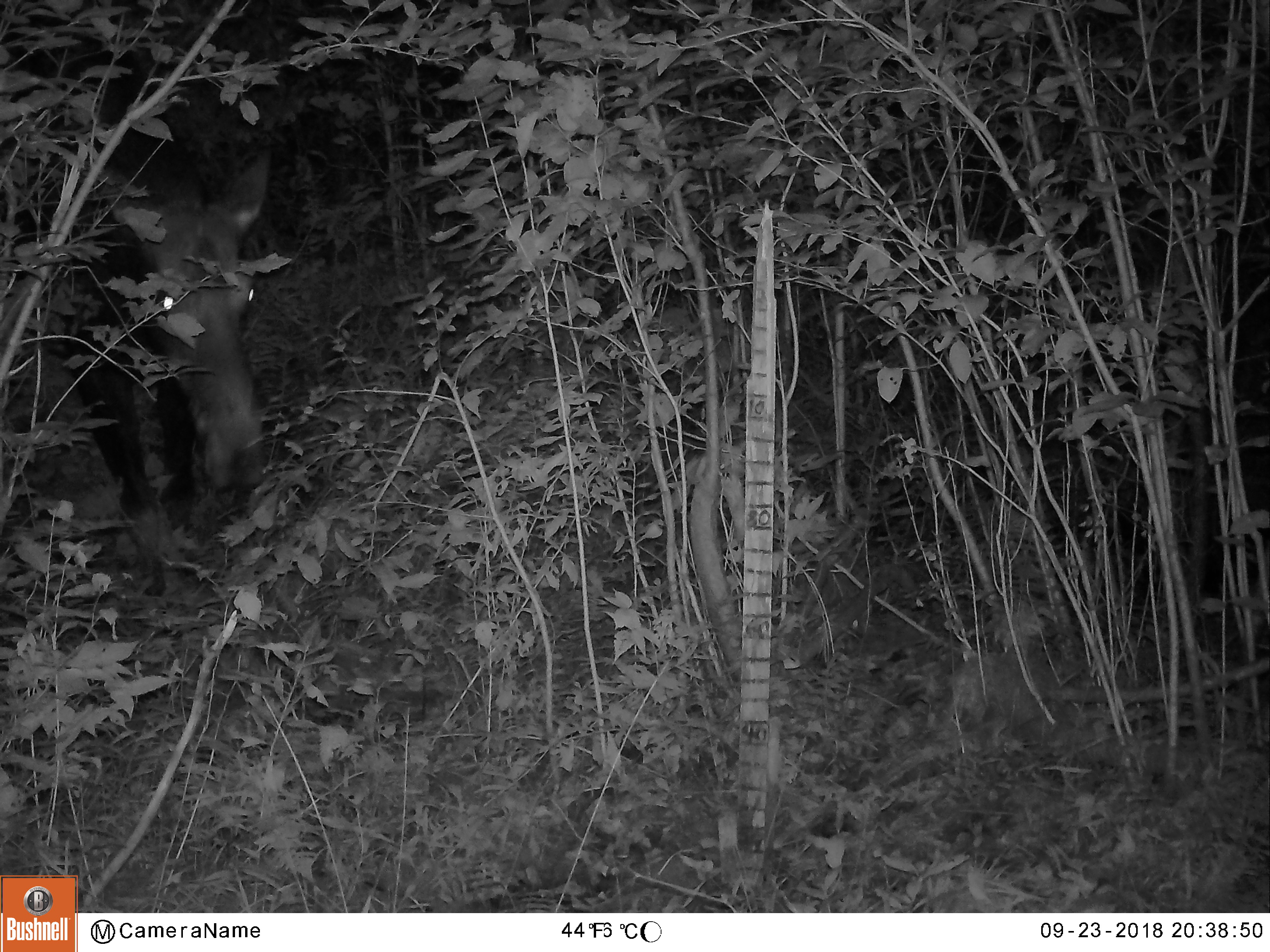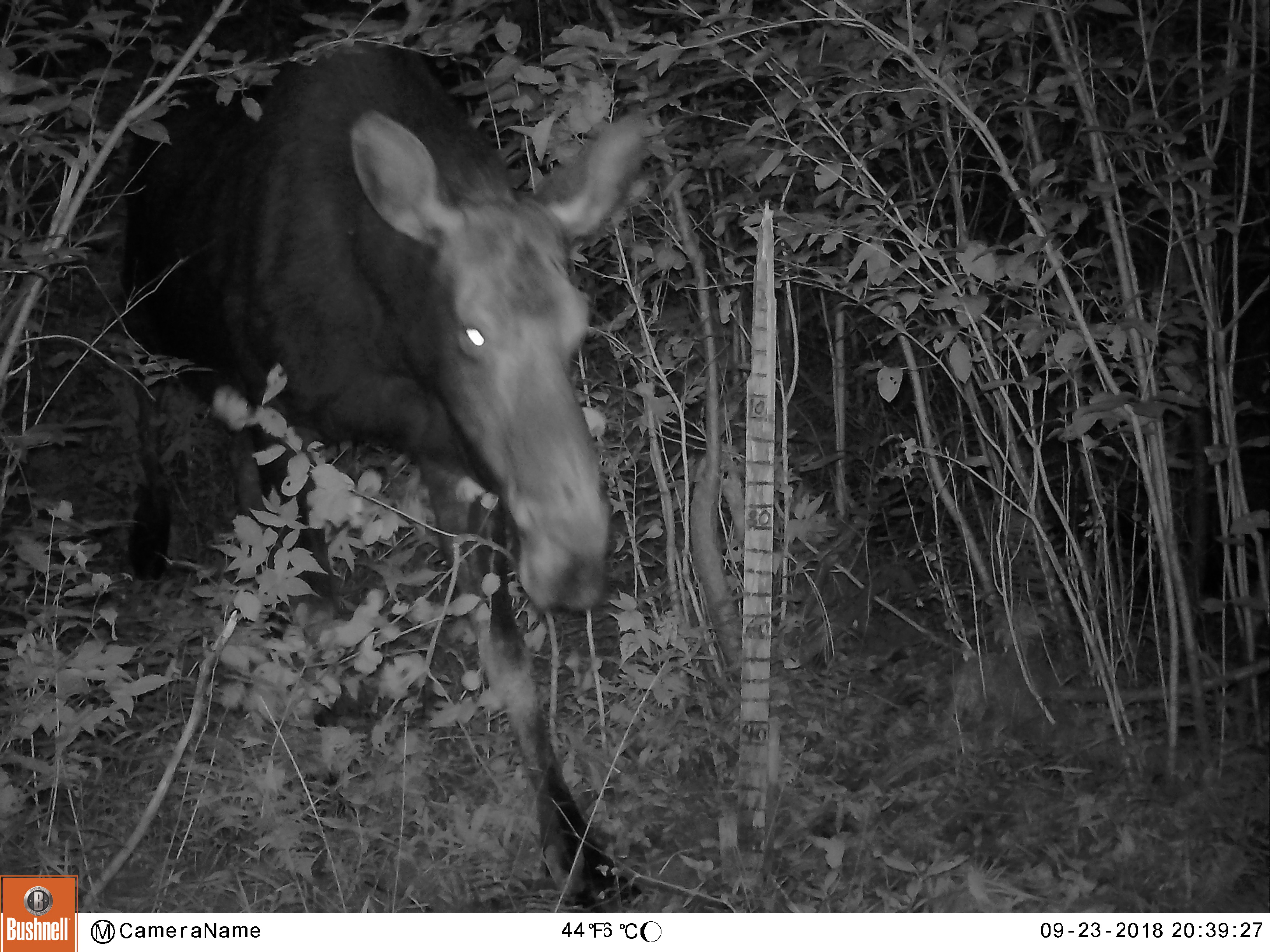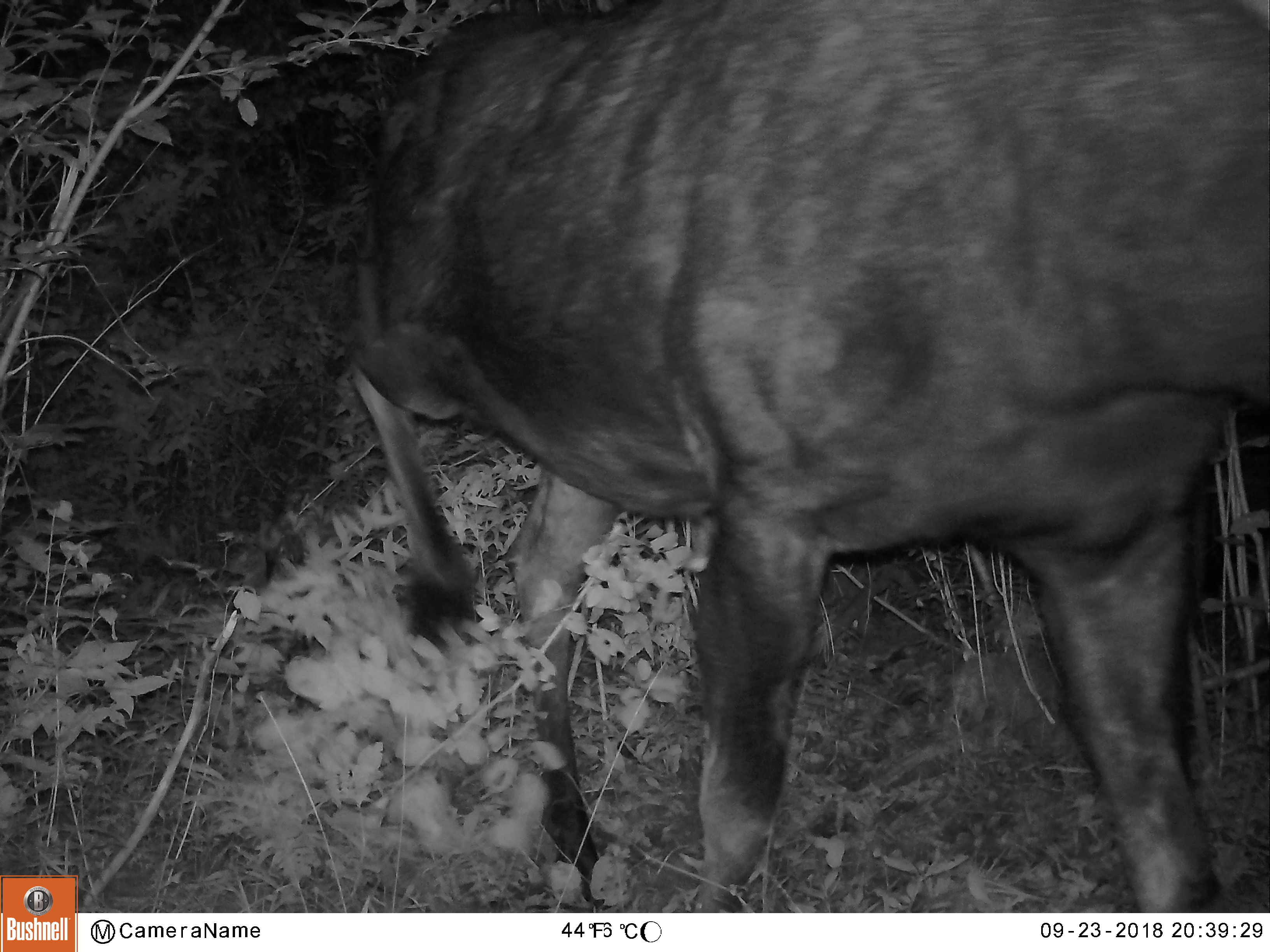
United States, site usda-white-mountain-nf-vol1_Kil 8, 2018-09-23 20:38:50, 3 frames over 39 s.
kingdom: Animalia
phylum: Chordata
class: Mammalia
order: Artiodactyla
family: Cervidae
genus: Alces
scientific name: Alces alces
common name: moose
Moose (Alces alces).